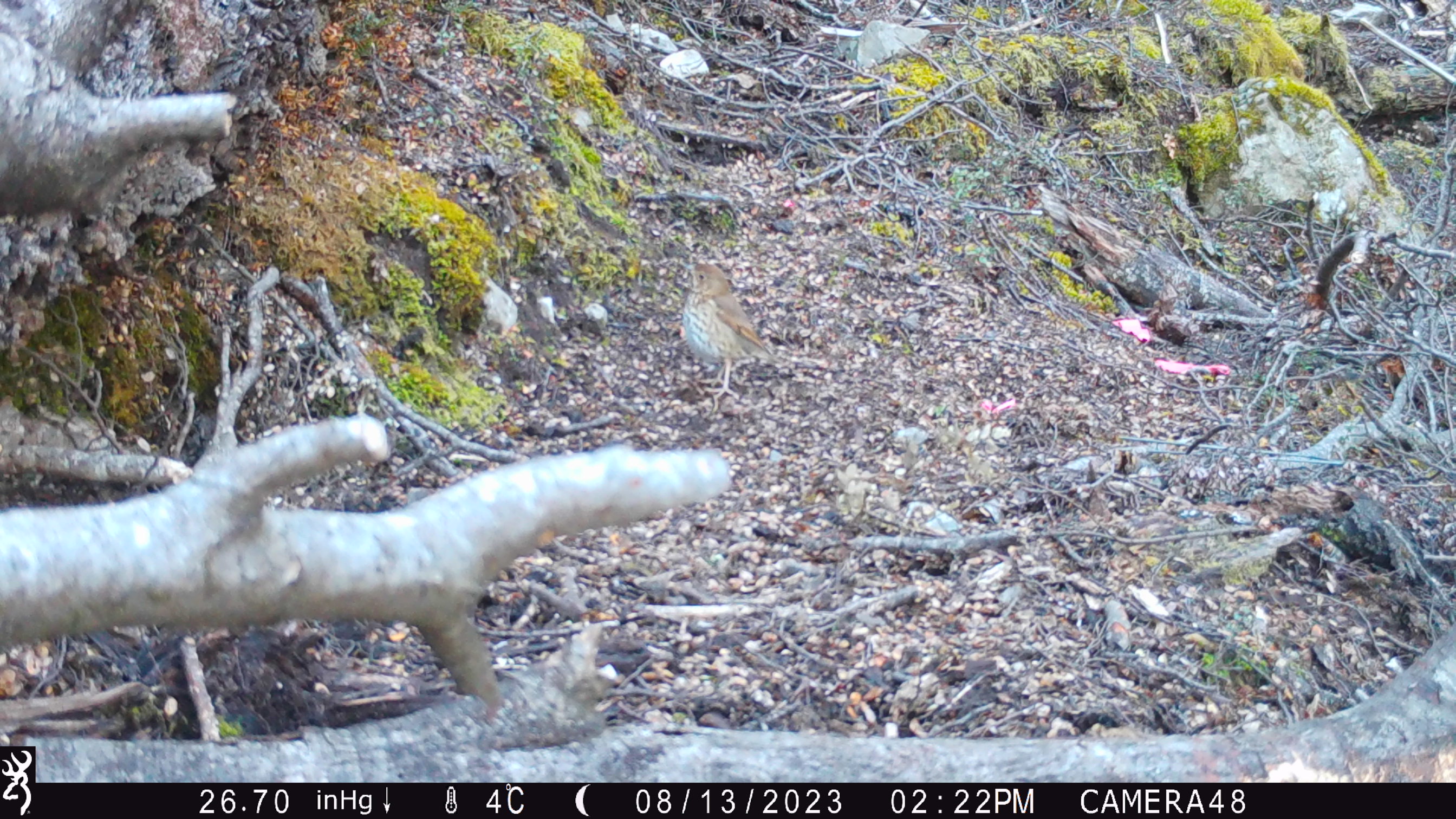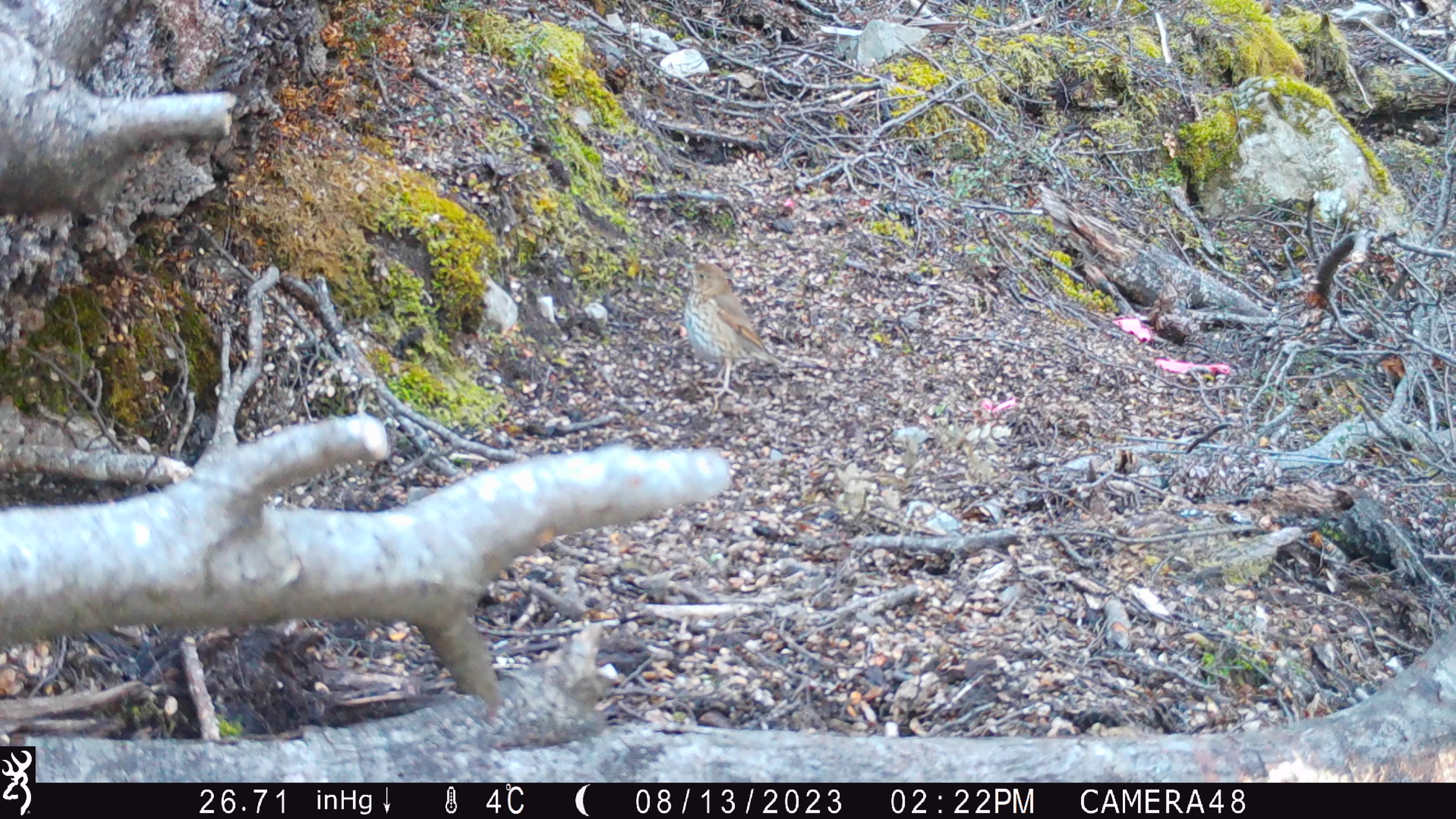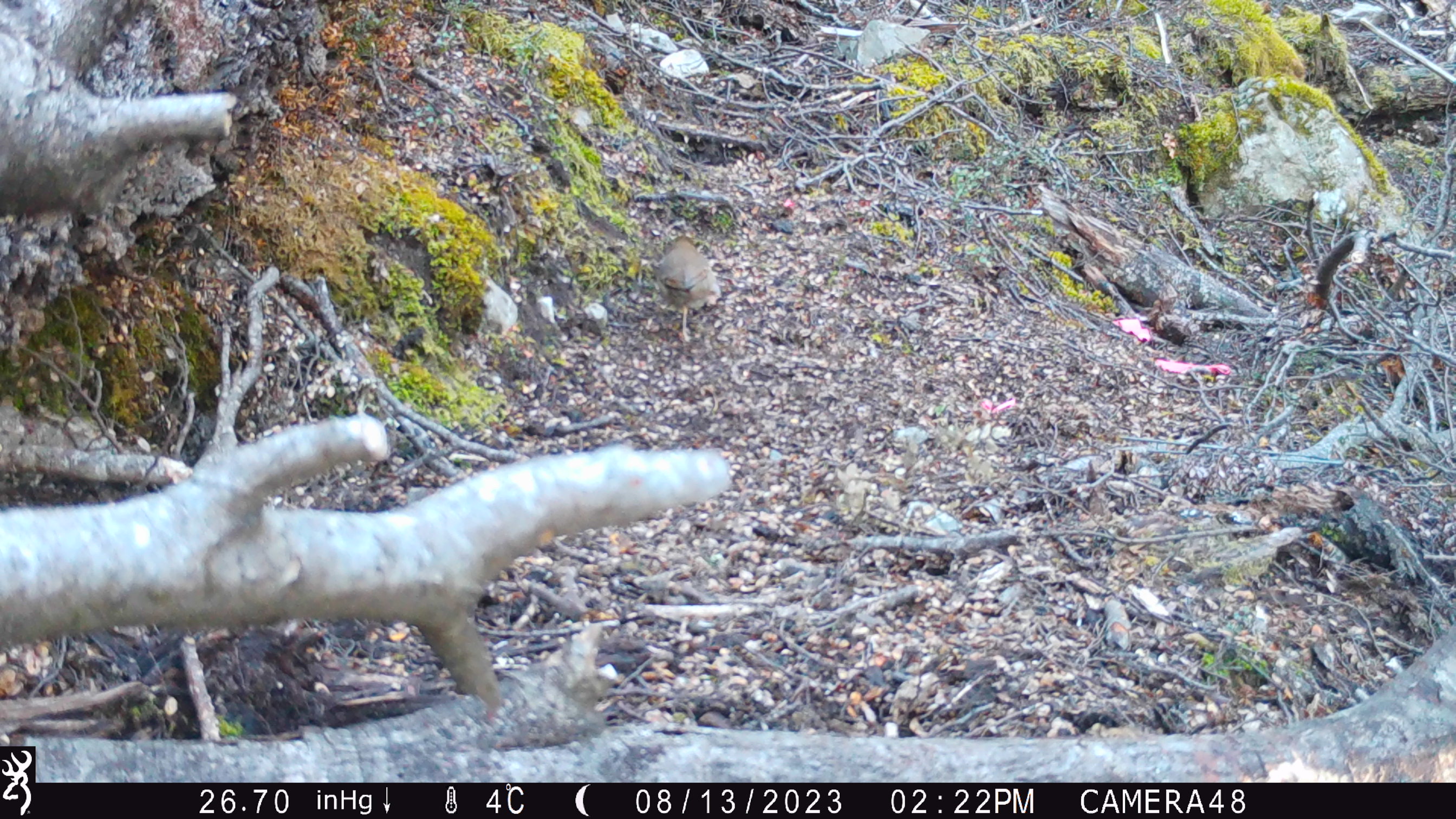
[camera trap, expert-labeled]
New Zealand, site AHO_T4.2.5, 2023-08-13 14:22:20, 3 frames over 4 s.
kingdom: Animalia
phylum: Chordata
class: Aves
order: Passeriformes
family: Turdidae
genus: Turdus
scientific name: Turdus philomelos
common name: song thrush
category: thrush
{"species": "thrush (song thrush) (Turdus philomelos)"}